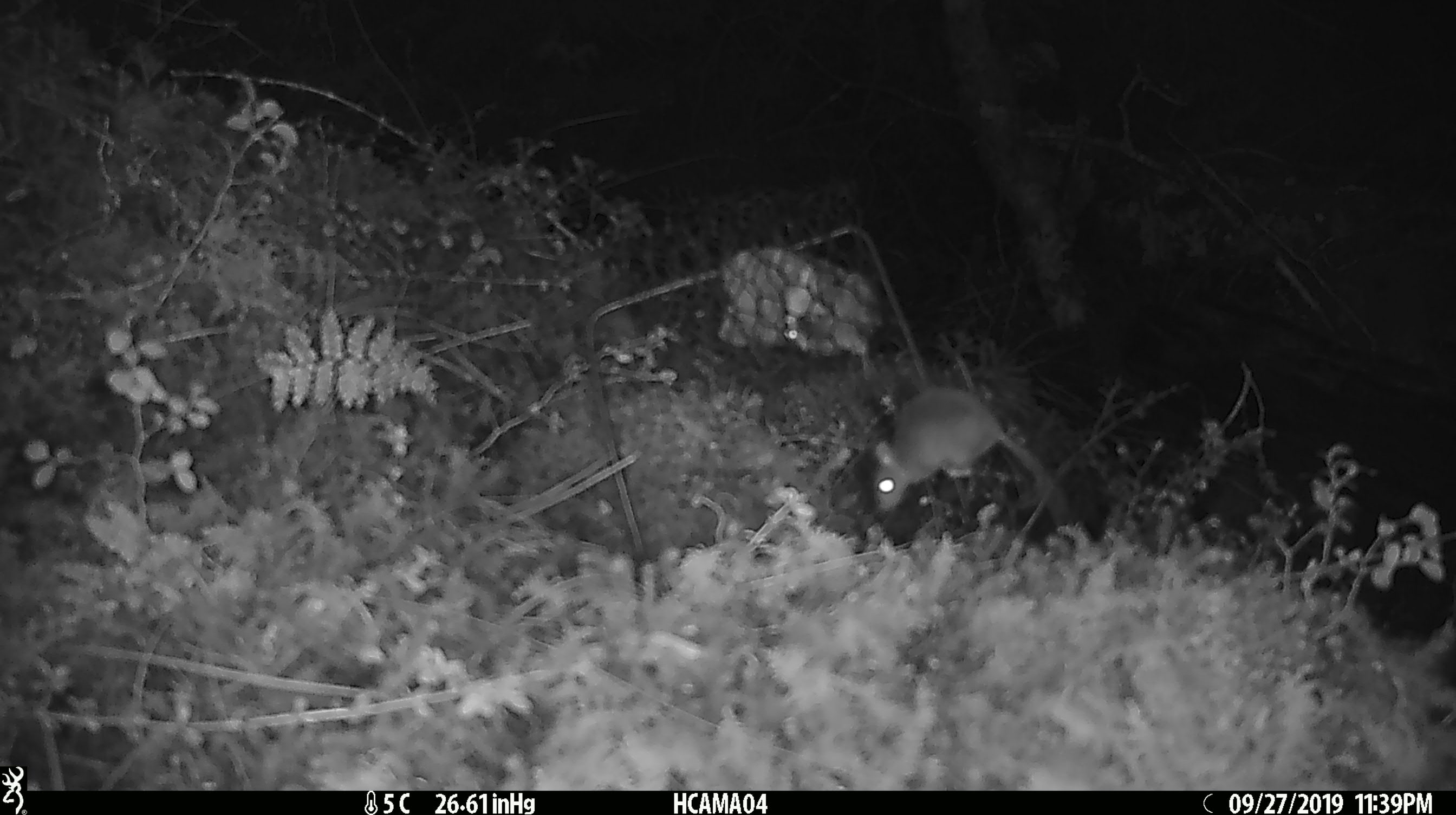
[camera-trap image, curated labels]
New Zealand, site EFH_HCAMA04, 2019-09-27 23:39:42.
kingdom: Animalia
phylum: Chordata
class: Mammalia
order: Rodentia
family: Muridae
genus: Mus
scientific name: Mus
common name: mouse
Mouse (Mus).